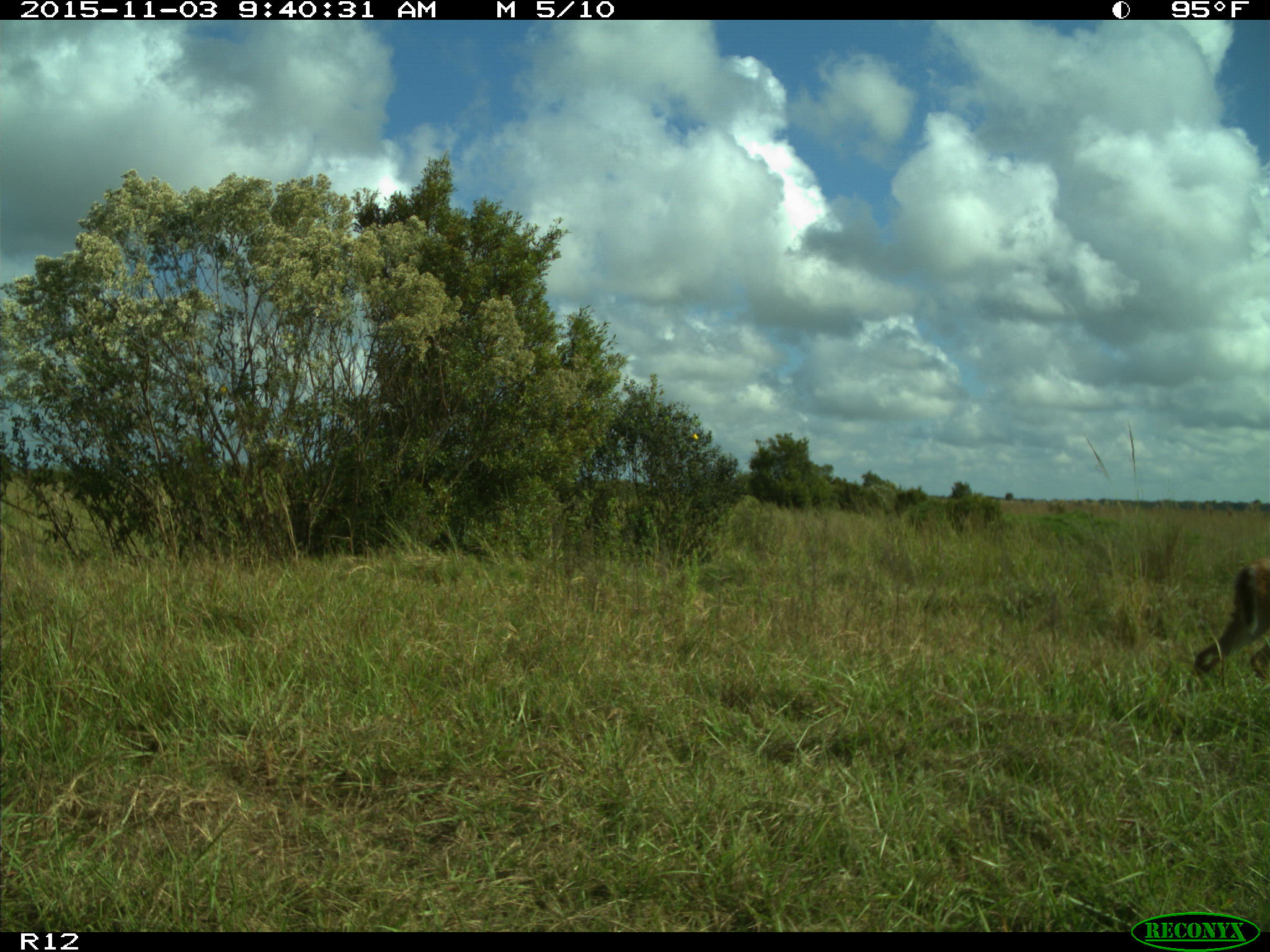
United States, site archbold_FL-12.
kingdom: Animalia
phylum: Chordata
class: Mammalia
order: Artiodactyla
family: Cervidae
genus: Odocoileus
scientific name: Odocoileus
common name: deer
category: unidentified deer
Unidentified deer (deer) (Odocoileus).